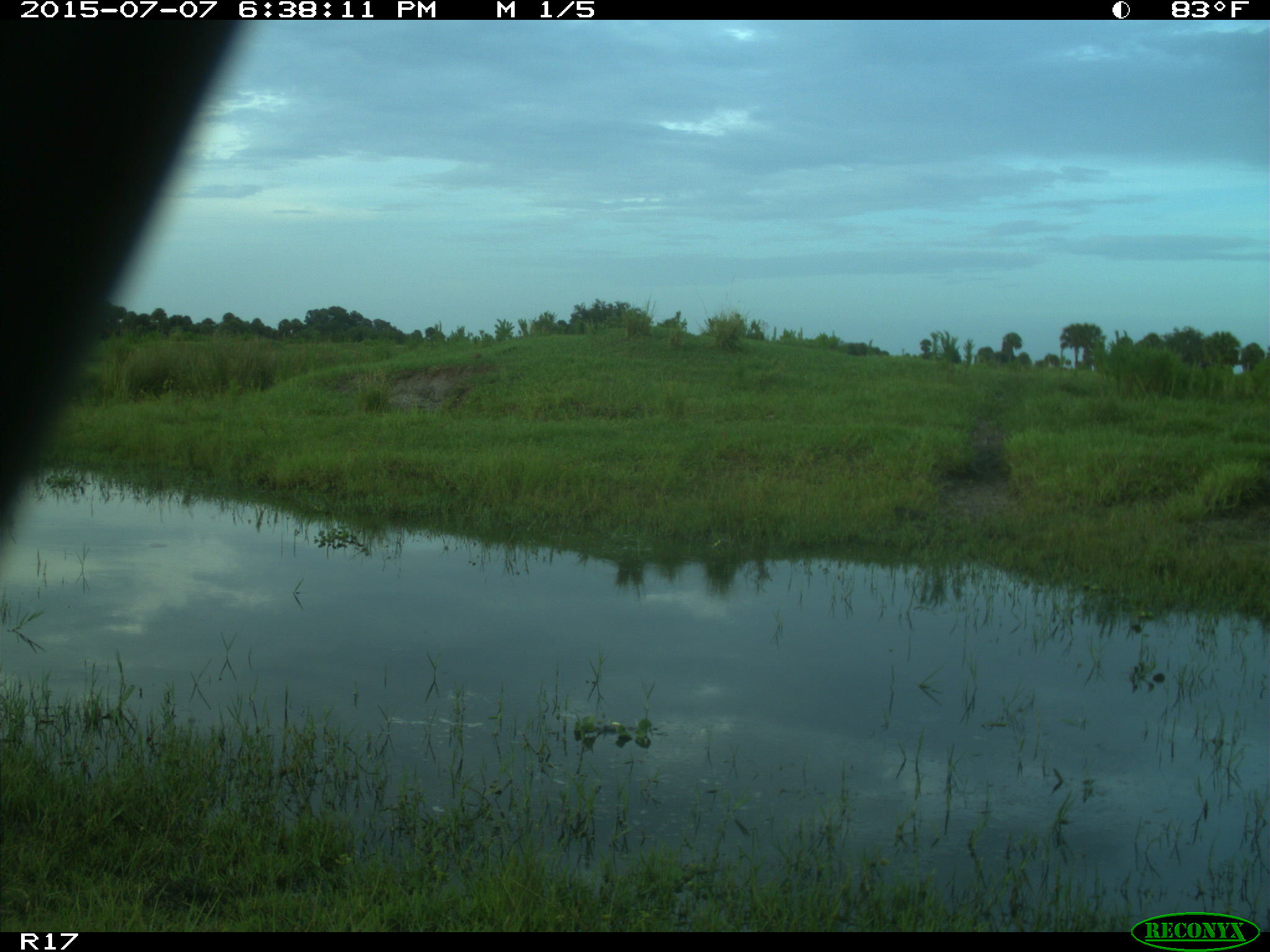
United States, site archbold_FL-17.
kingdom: Animalia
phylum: Chordata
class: Mammalia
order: Artiodactyla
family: Bovidae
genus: Bos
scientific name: Bos taurus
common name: domestic cow